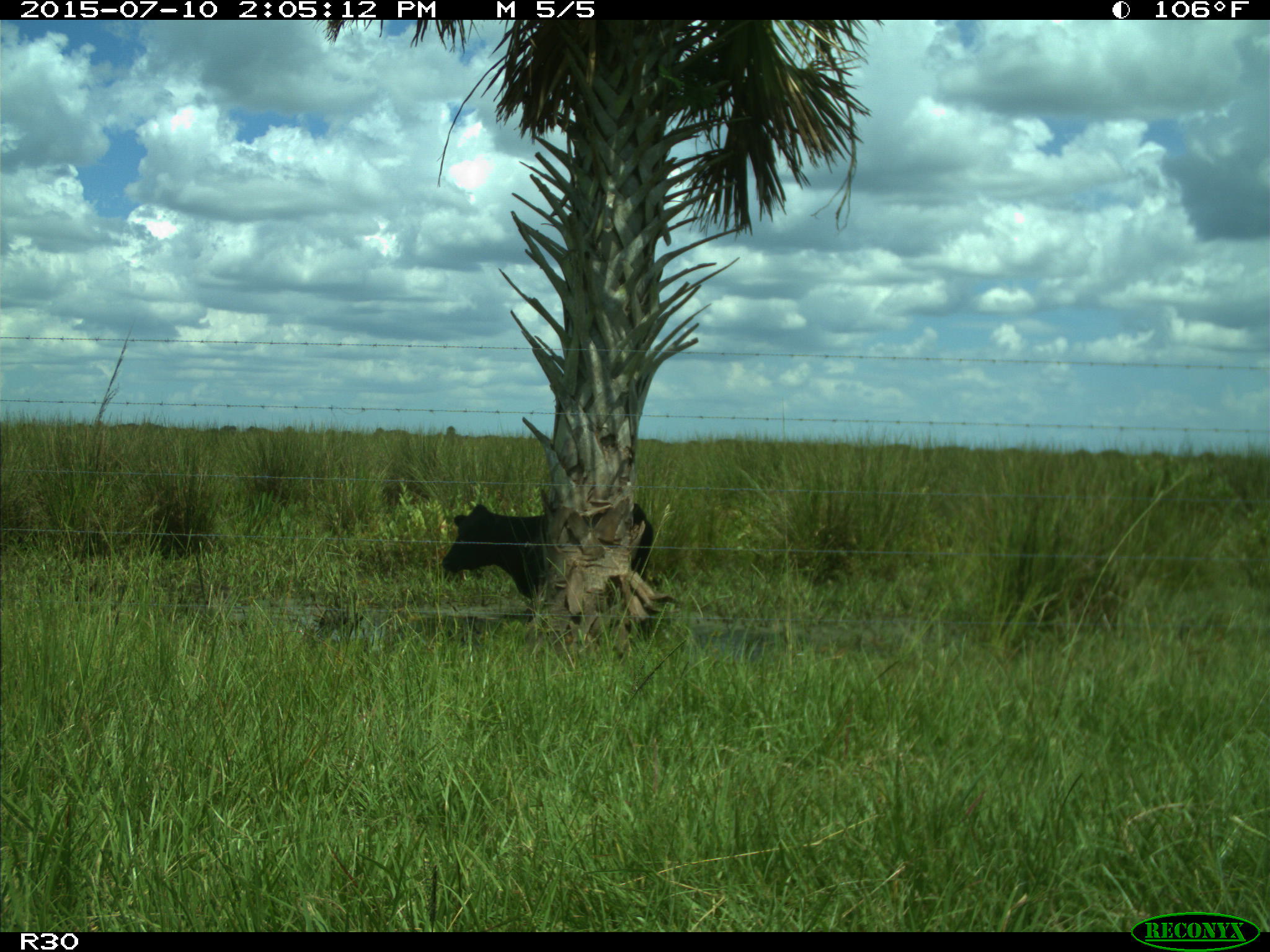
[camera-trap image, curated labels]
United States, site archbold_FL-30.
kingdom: Animalia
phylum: Chordata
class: Mammalia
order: Artiodactyla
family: Bovidae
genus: Bos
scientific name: Bos taurus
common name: domestic cow